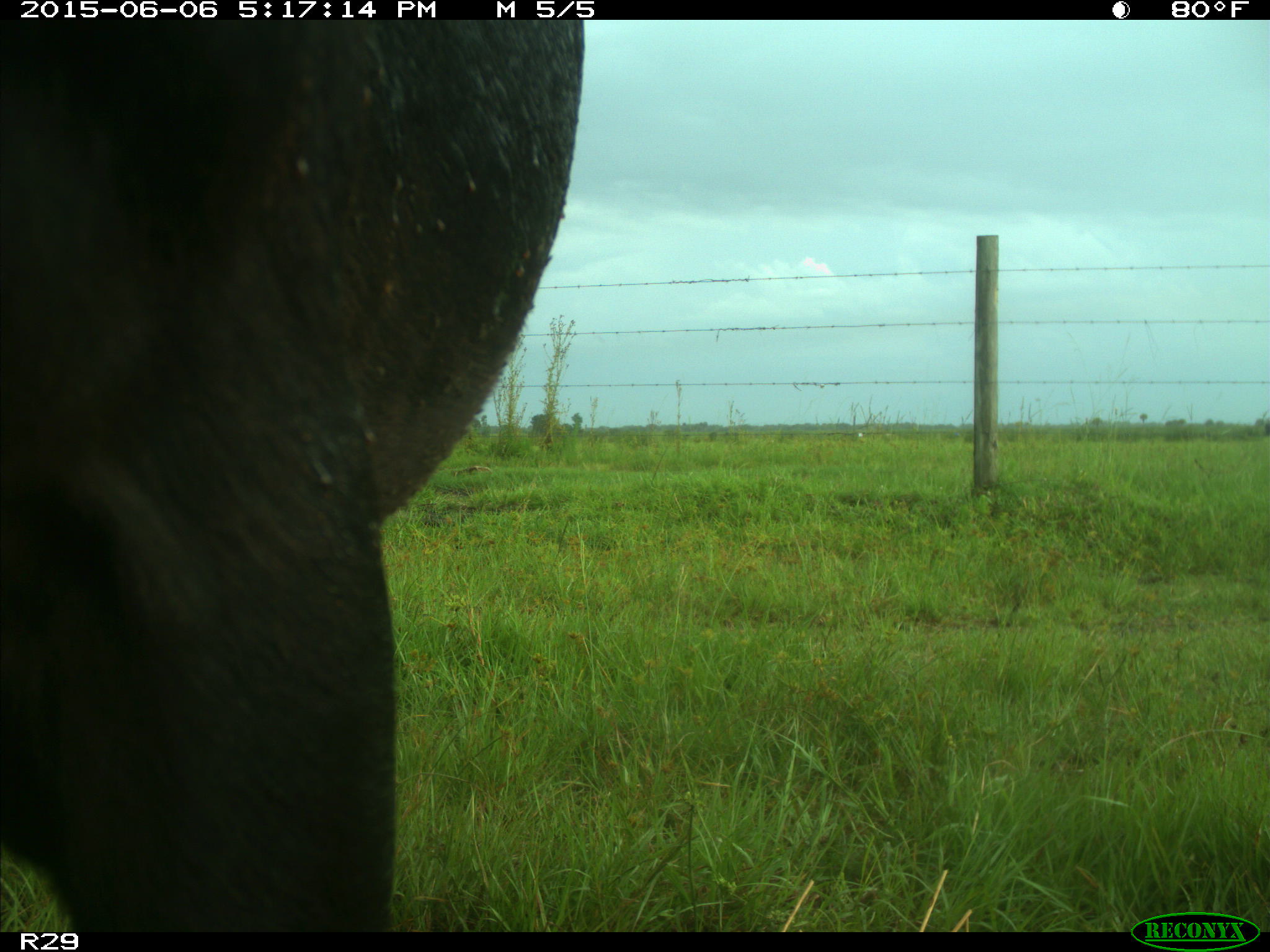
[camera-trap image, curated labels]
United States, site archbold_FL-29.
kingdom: Animalia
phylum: Chordata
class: Mammalia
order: Artiodactyla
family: Bovidae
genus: Bos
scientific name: Bos taurus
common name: domestic cow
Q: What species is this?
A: Bos taurus (domestic cow).